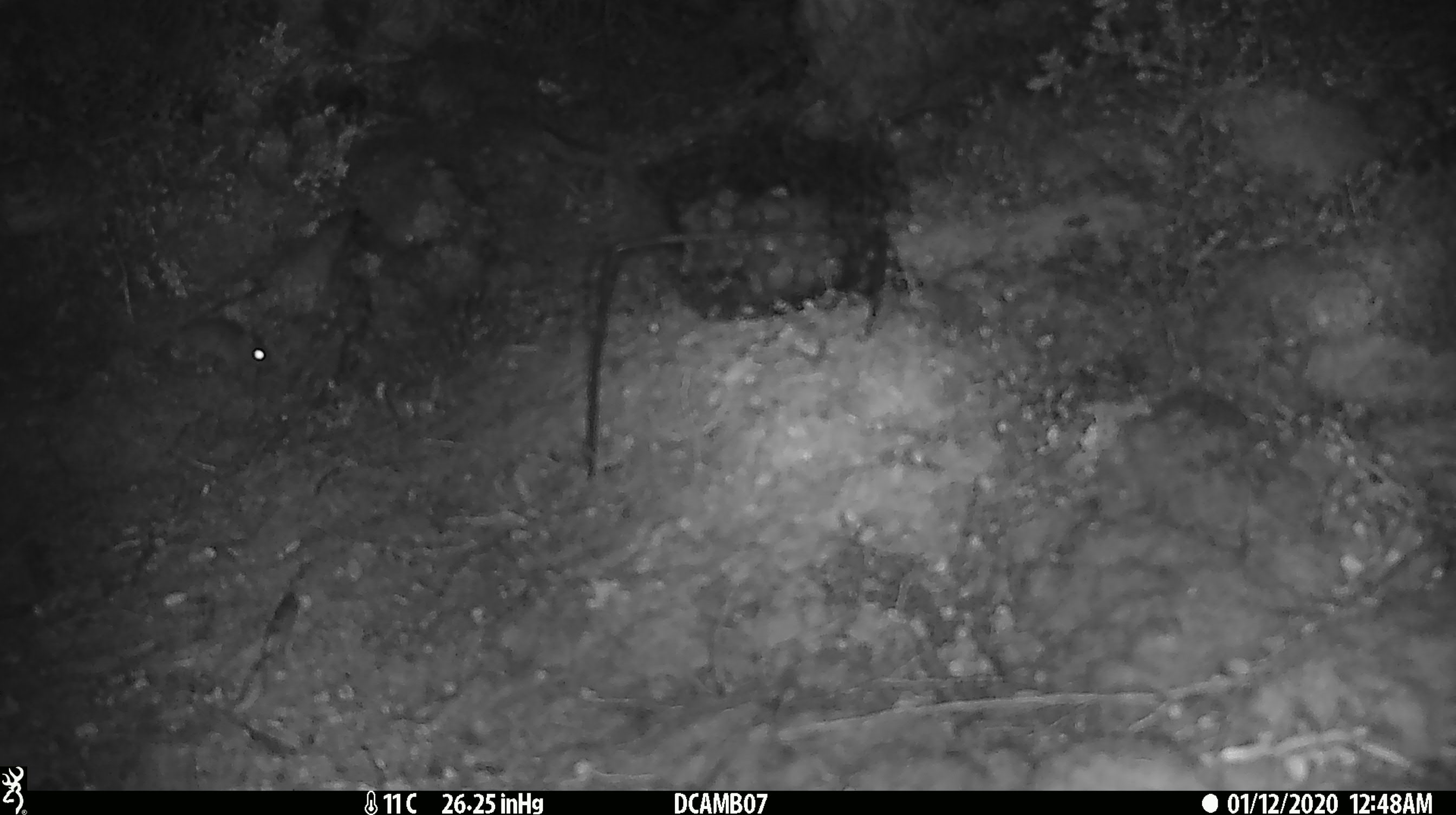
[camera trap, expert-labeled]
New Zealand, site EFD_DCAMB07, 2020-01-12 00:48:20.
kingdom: Animalia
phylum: Chordata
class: Mammalia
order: Rodentia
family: Muridae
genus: Mus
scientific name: Mus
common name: mouse